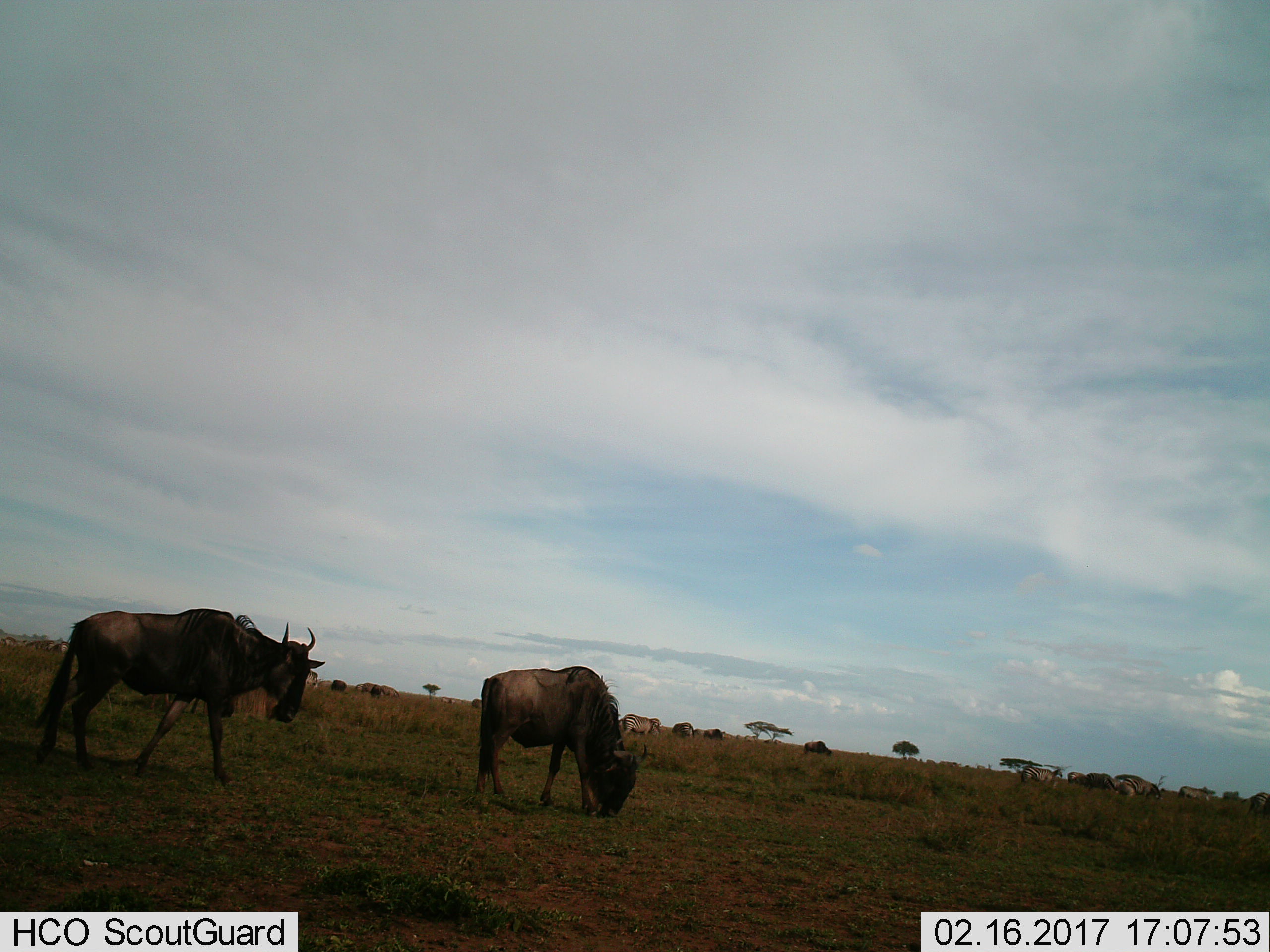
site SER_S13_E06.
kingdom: Animalia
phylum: Chordata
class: Mammalia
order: Artiodactyla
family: Bovidae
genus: Connochaetes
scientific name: Connochaetes taurinus taurinus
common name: blue wildebeest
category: wildebeestblue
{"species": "wildebeestblue (blue wildebeest) (Connochaetes taurinus taurinus)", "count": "10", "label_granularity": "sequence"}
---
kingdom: Animalia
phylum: Chordata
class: Mammalia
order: Perissodactyla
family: Equidae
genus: Equus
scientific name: Equus quagga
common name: plains zebra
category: zebraplains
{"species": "zebraplains (plains zebra) (Equus quagga)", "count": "9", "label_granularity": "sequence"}